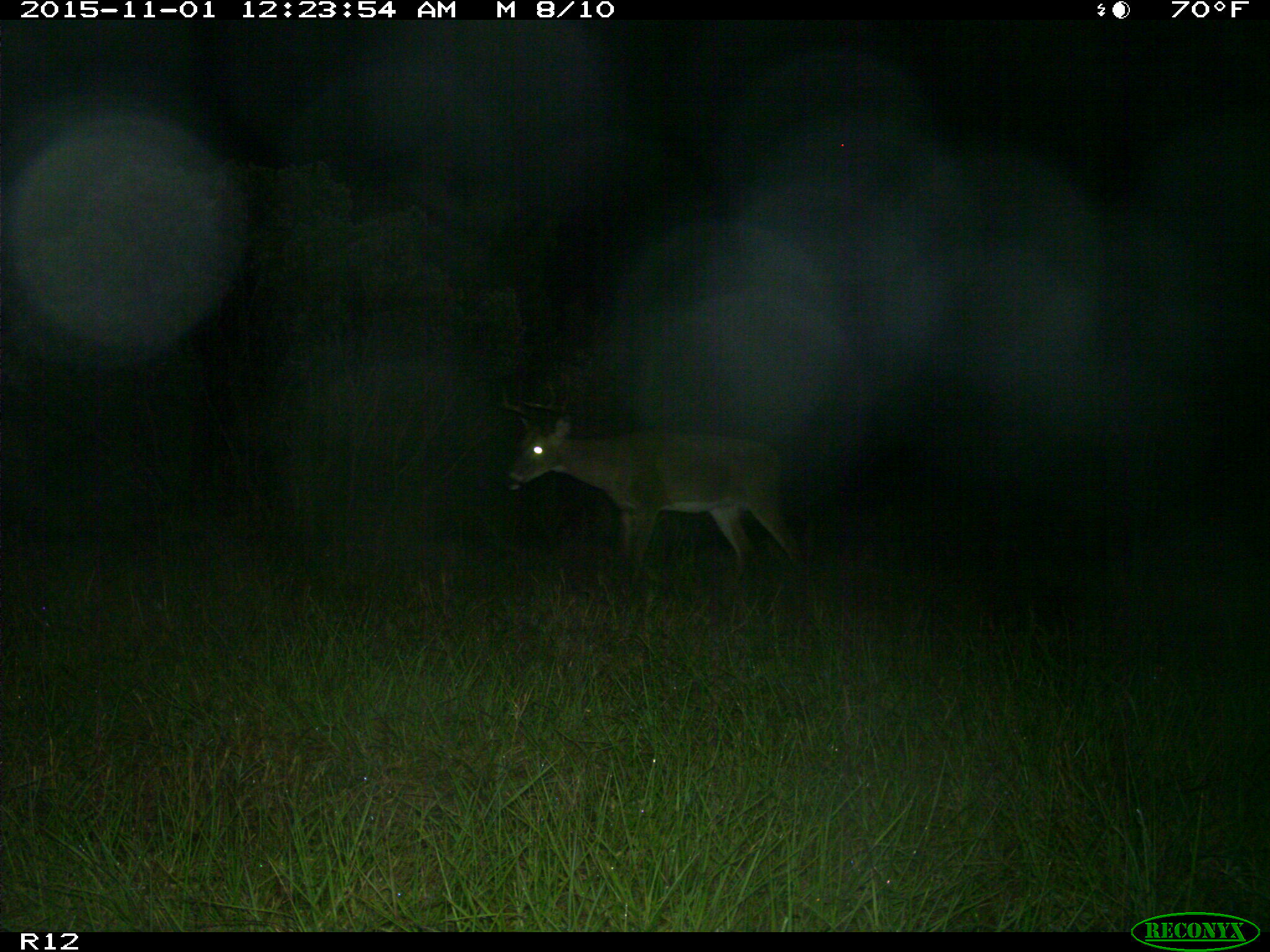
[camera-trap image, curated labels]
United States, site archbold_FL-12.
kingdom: Animalia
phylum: Chordata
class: Mammalia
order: Artiodactyla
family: Cervidae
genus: Odocoileus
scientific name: Odocoileus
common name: deer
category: unidentified deer